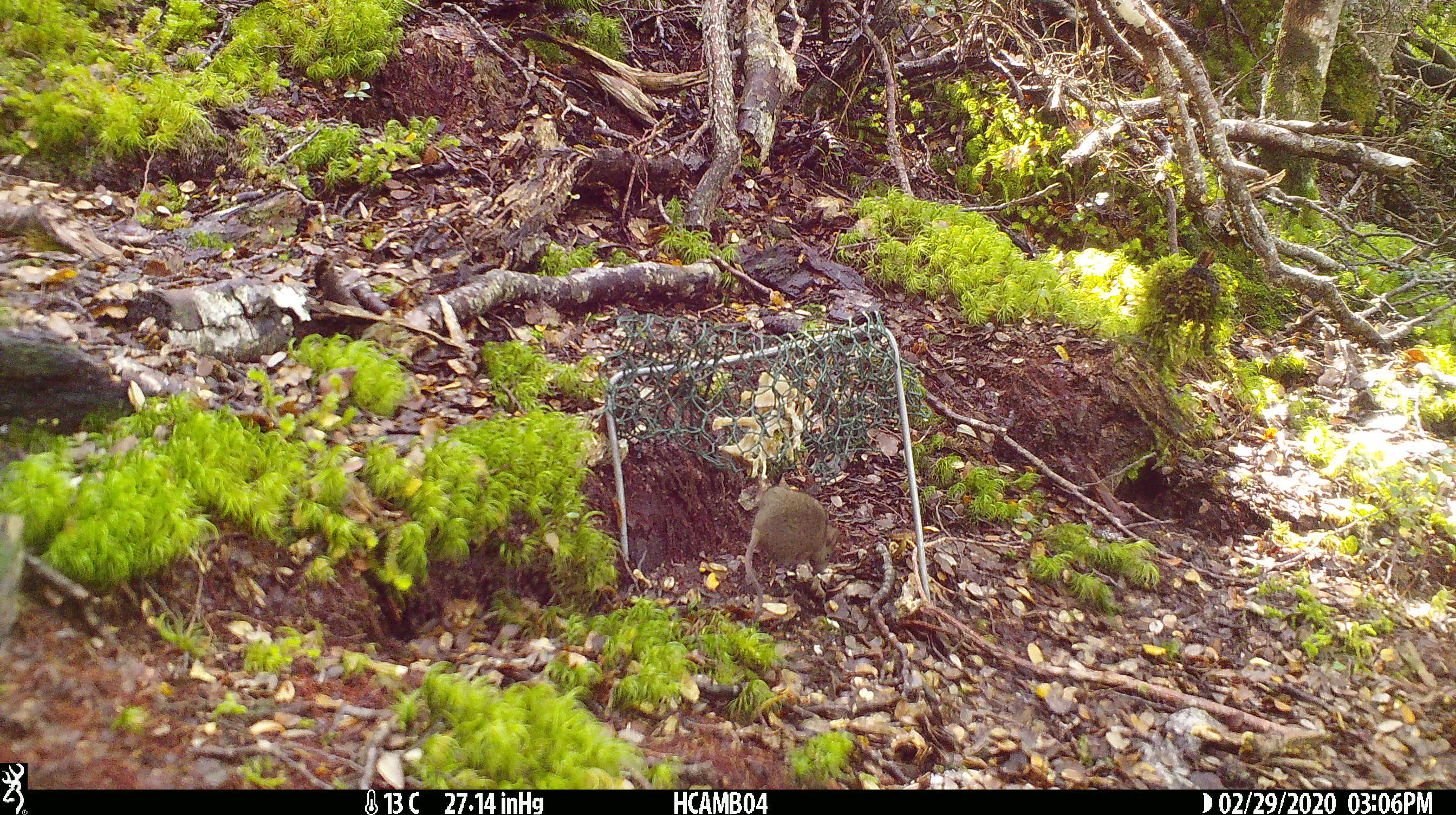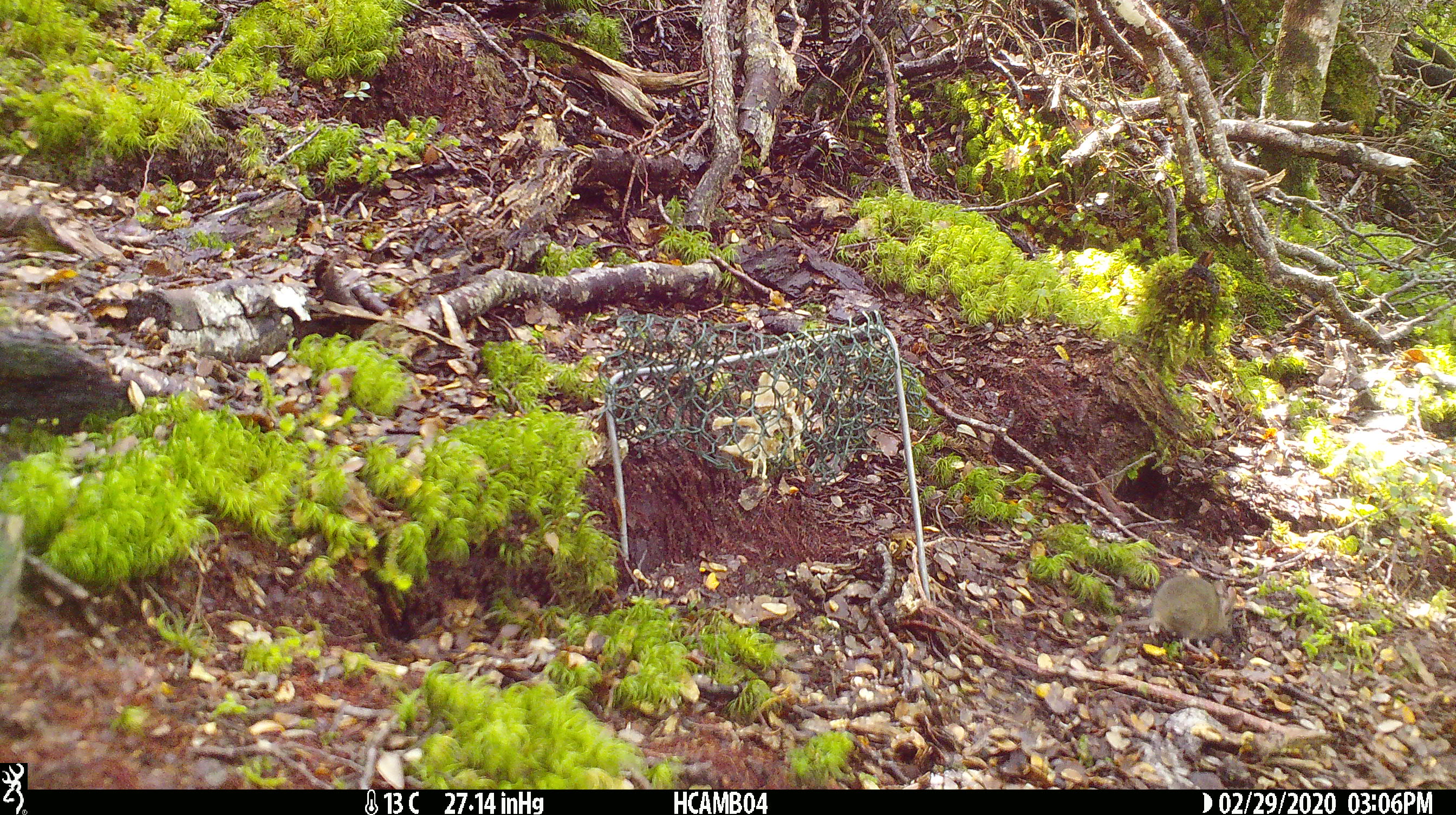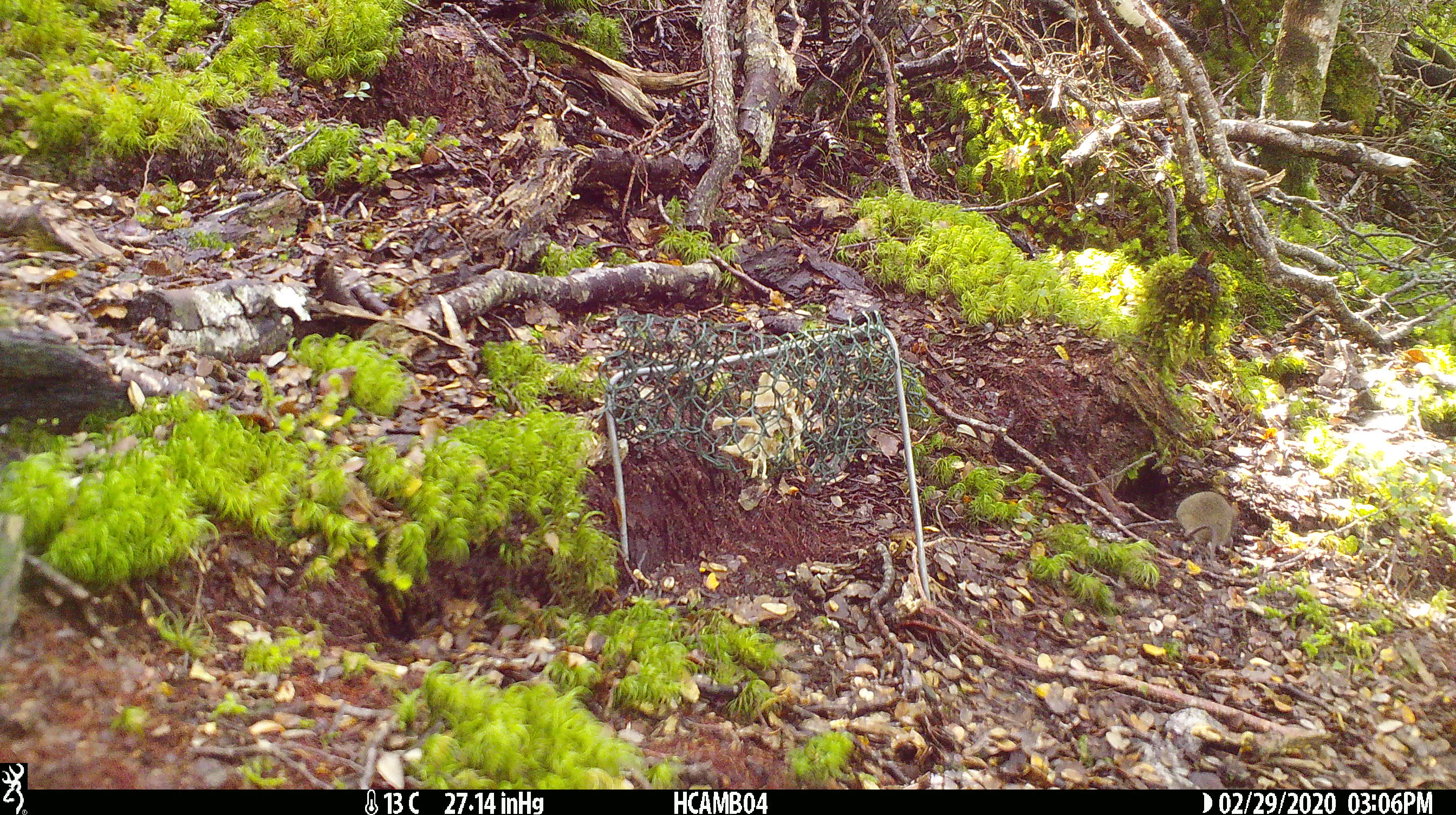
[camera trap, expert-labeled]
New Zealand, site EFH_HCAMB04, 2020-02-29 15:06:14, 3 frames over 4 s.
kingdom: Animalia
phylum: Chordata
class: Mammalia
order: Rodentia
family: Muridae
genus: Mus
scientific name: Mus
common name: mouse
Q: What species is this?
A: Mouse (Mus).